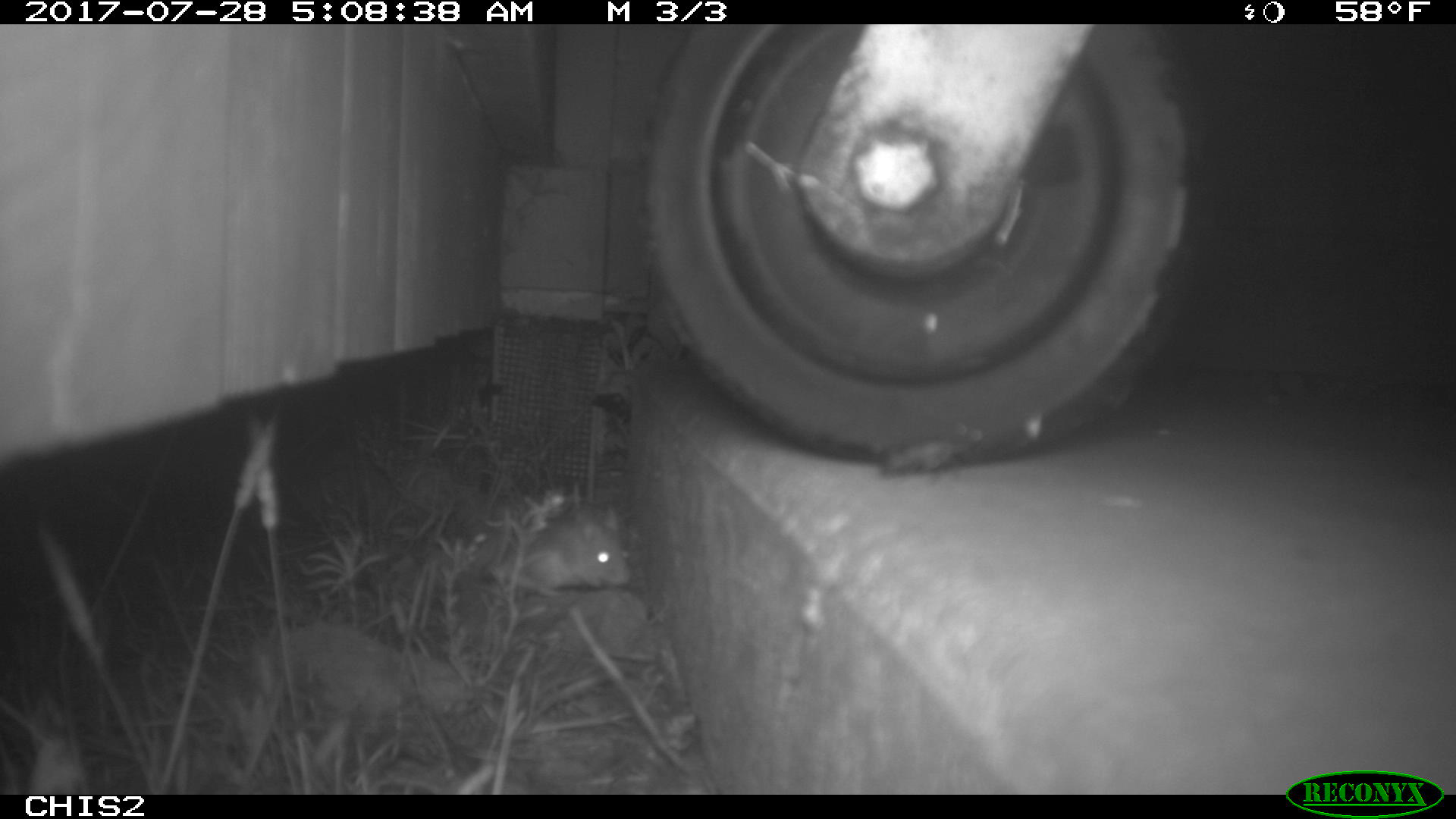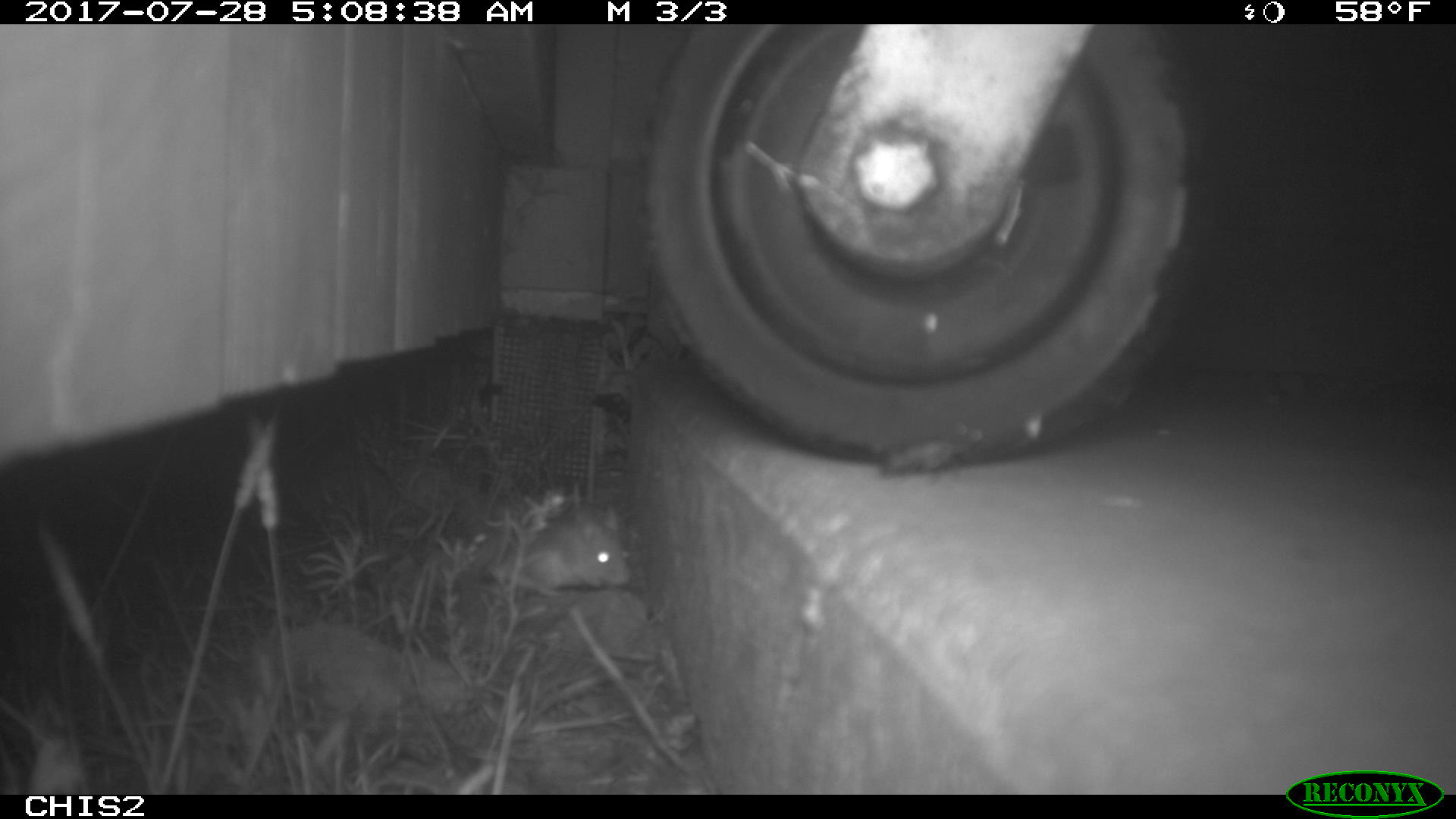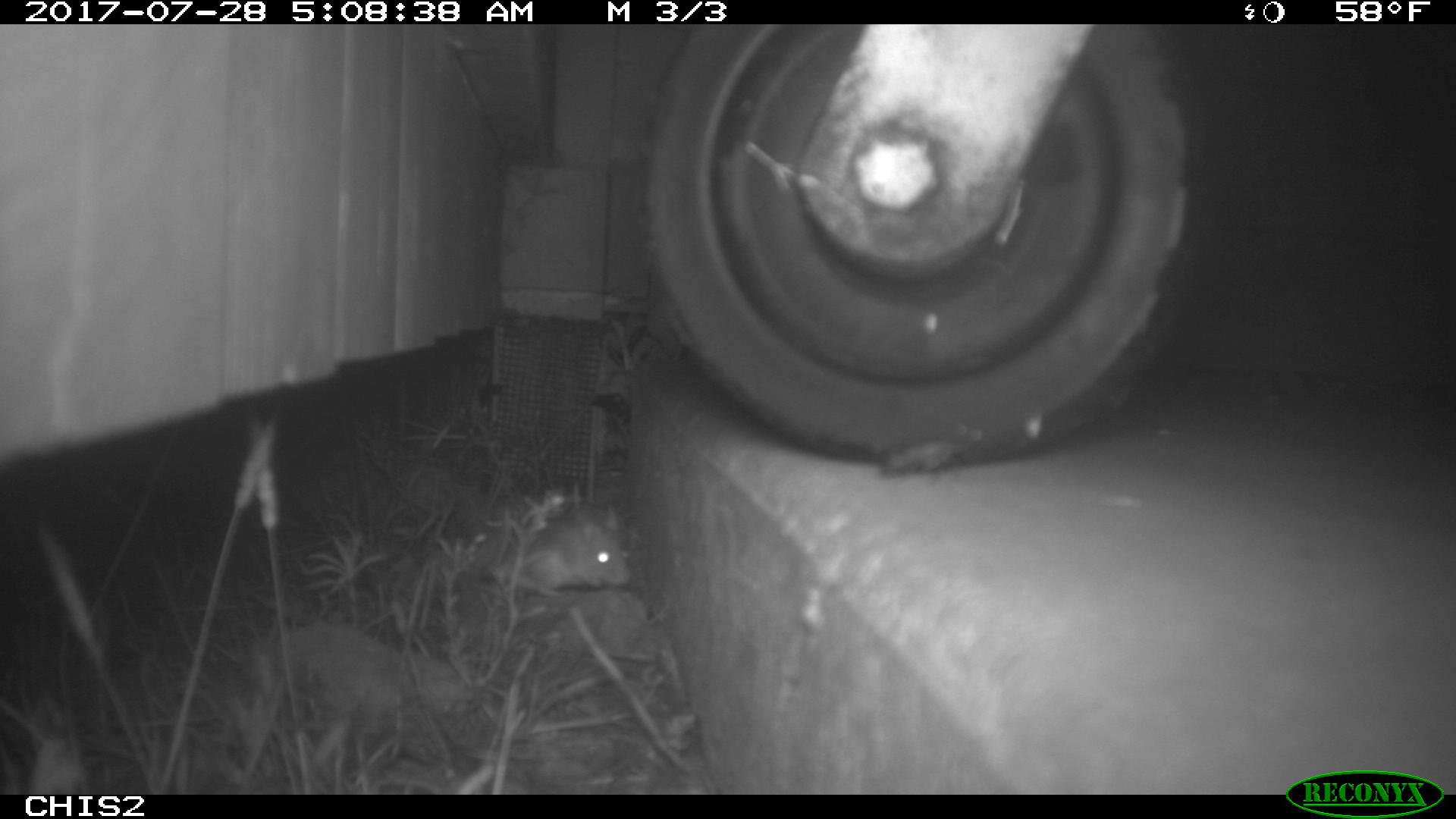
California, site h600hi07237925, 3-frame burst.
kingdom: Animalia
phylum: Chordata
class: Mammalia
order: Rodentia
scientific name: Rodentia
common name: rodent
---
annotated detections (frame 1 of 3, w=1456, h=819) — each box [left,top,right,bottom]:
rodent: [502,504,632,597]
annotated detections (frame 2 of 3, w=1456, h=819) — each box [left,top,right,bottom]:
rodent: [485,508,631,588]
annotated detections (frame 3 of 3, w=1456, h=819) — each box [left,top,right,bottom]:
rodent: [494,516,626,595]